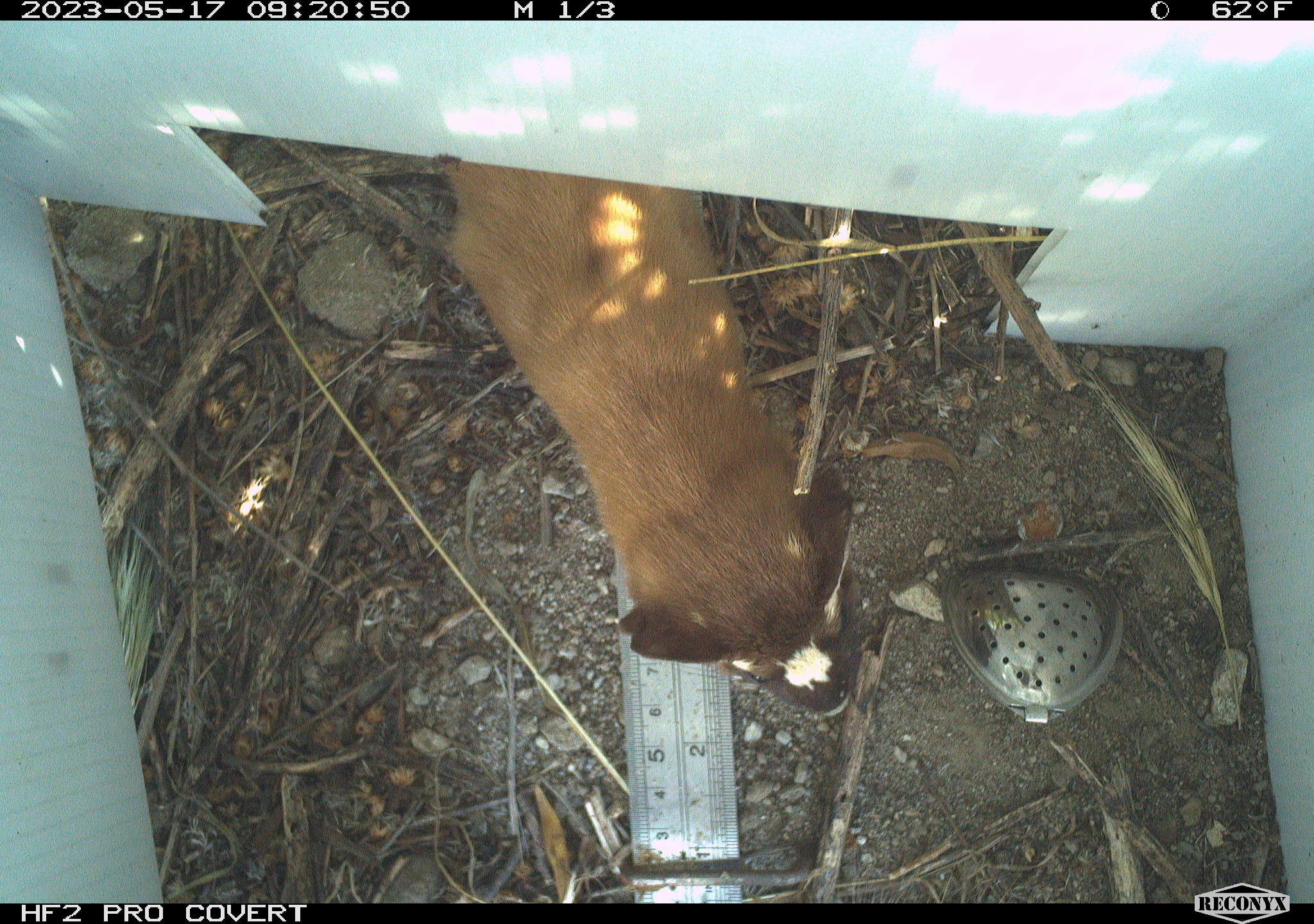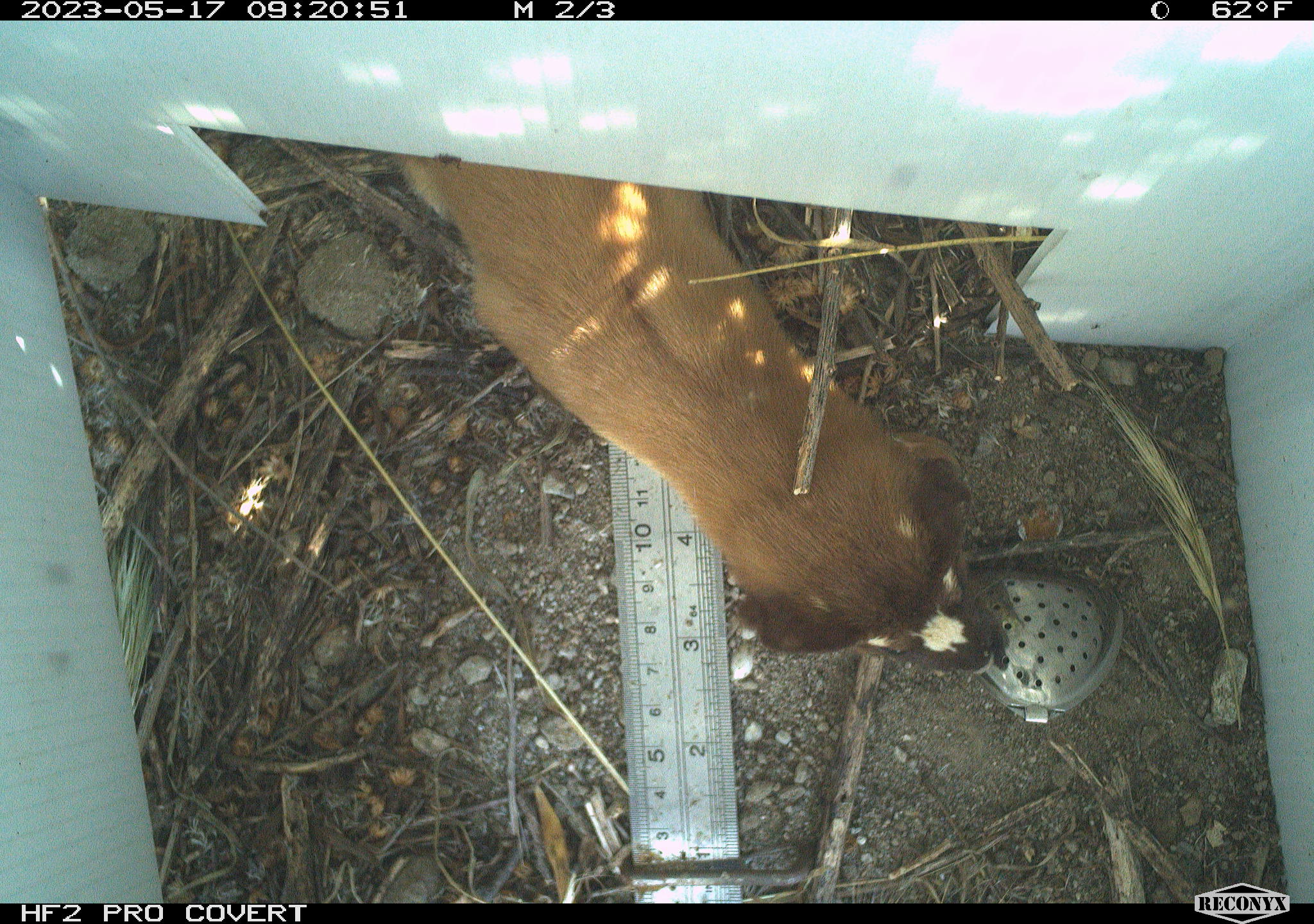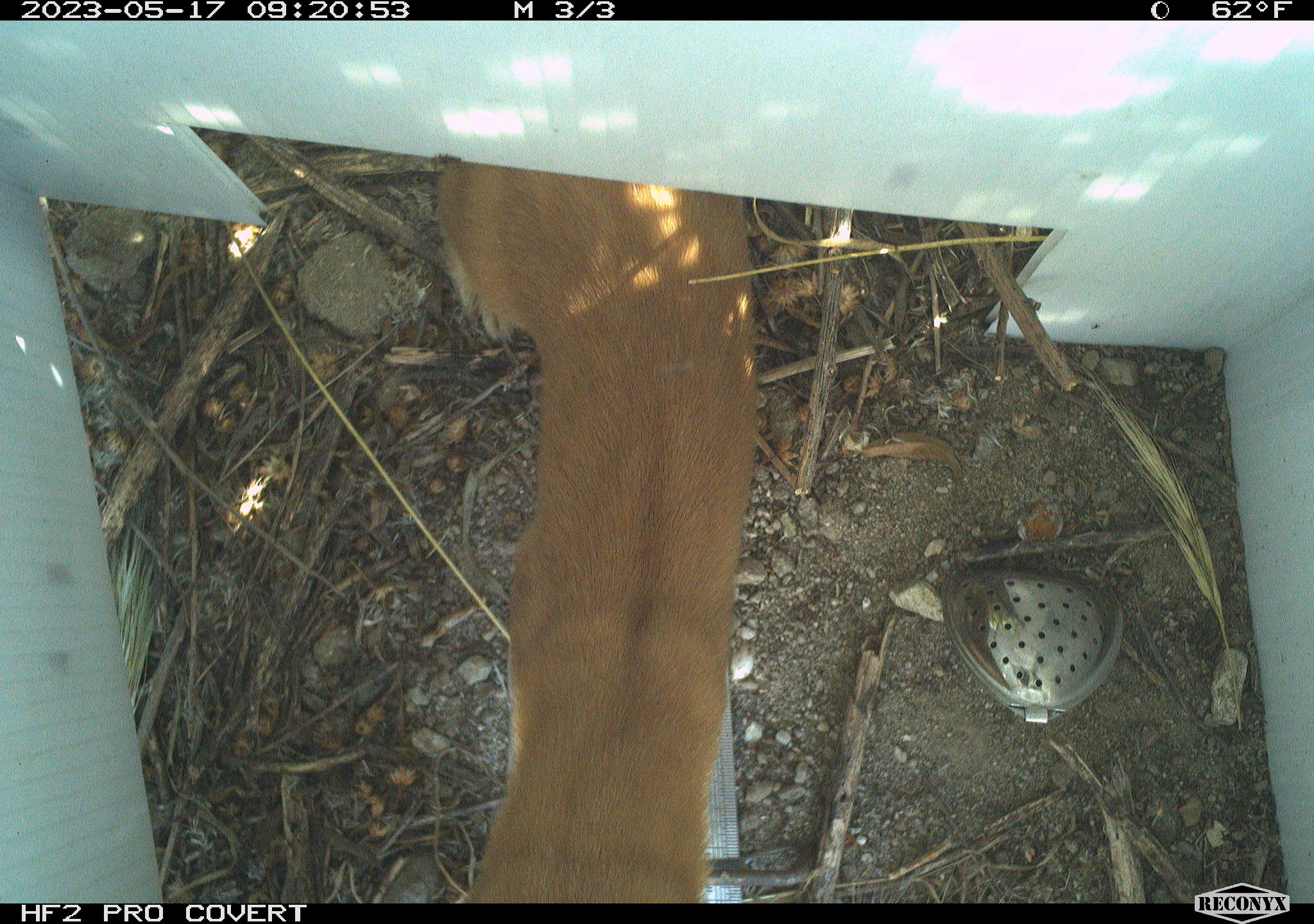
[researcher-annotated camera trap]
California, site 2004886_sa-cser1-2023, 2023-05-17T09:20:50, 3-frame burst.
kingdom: Animalia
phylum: Chordata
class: Mammalia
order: Carnivora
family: Mustelidae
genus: Neogale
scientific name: Neogale frenata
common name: long-tailed weasel